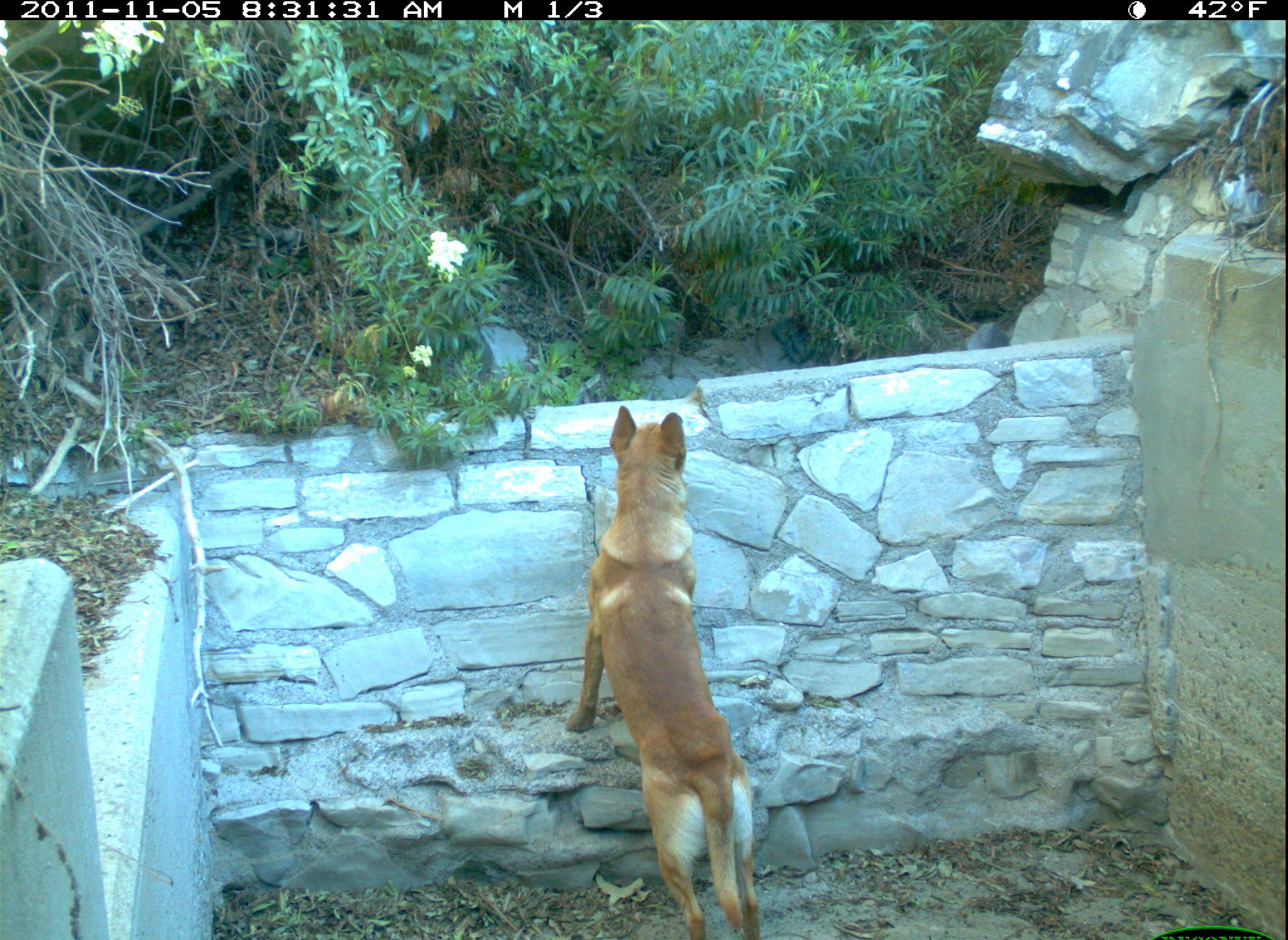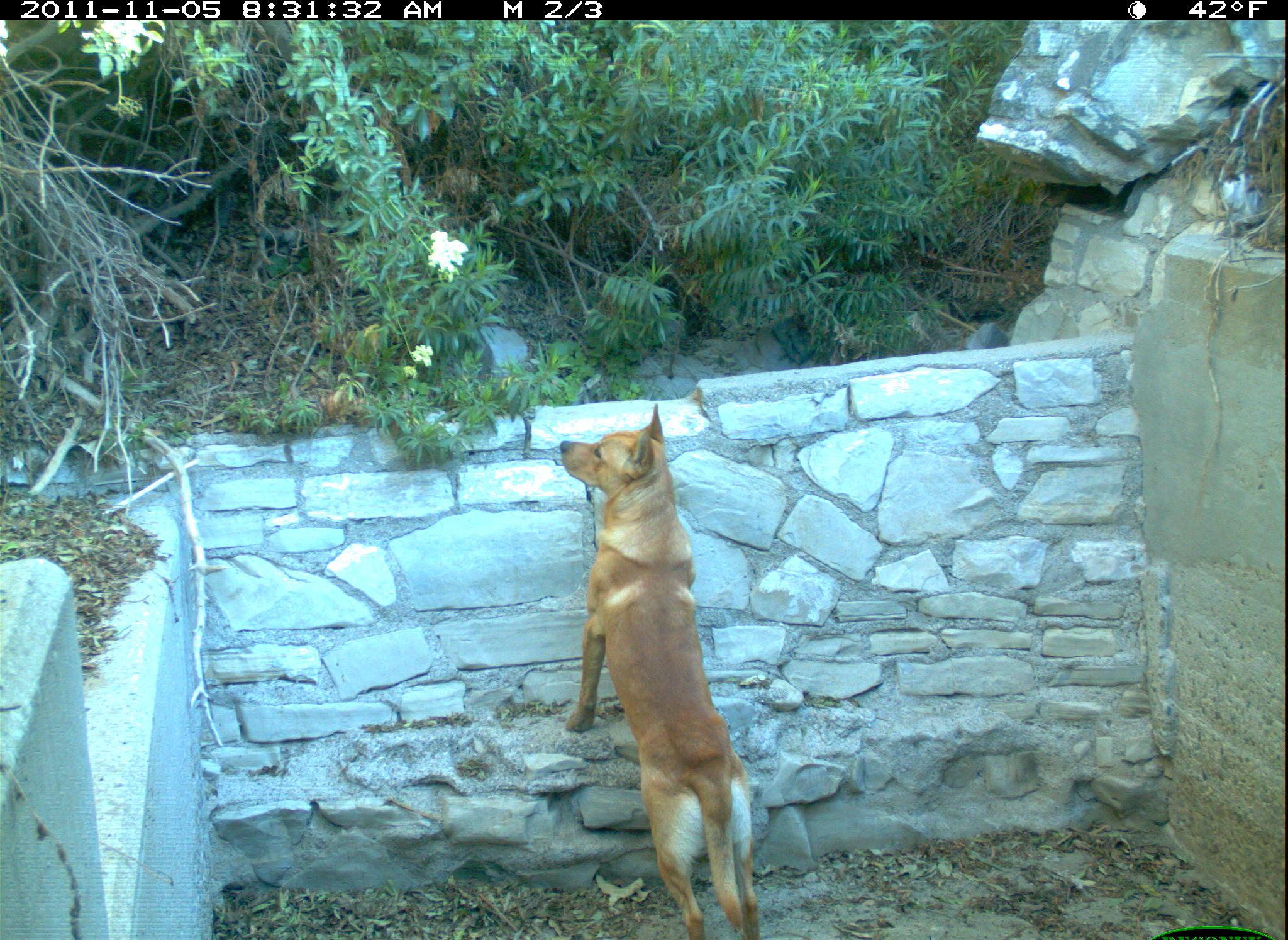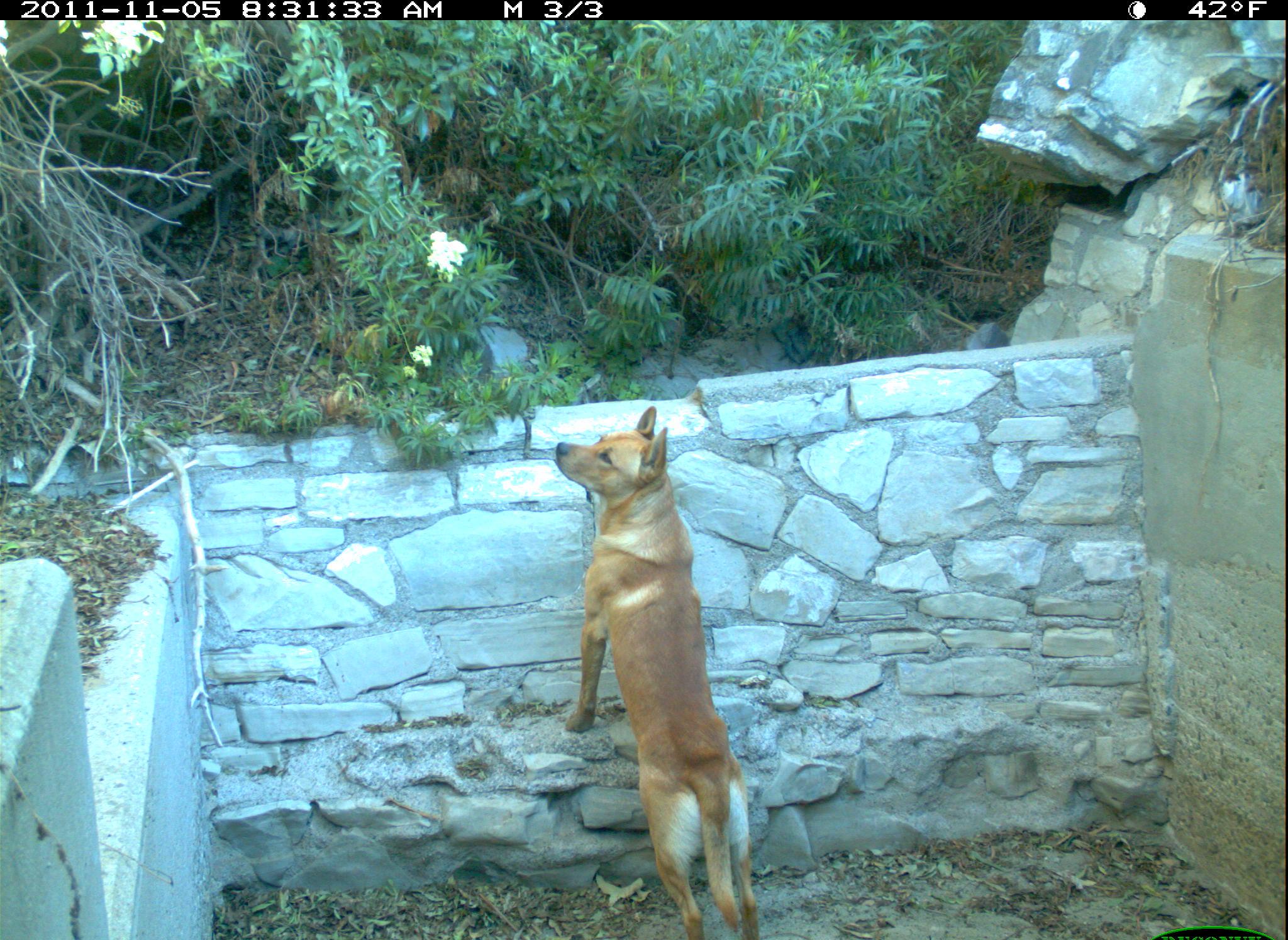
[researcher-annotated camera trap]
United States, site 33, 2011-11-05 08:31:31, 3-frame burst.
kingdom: Animalia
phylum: Chordata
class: Mammalia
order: Carnivora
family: Canidae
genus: Canis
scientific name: Canis familiaris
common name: domestic dog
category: dog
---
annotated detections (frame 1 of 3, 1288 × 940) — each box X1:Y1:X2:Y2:
dog: 573:403:781:940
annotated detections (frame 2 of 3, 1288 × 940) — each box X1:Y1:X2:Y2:
dog: 551:401:771:940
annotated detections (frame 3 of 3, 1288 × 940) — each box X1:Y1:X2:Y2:
dog: 552:398:770:940